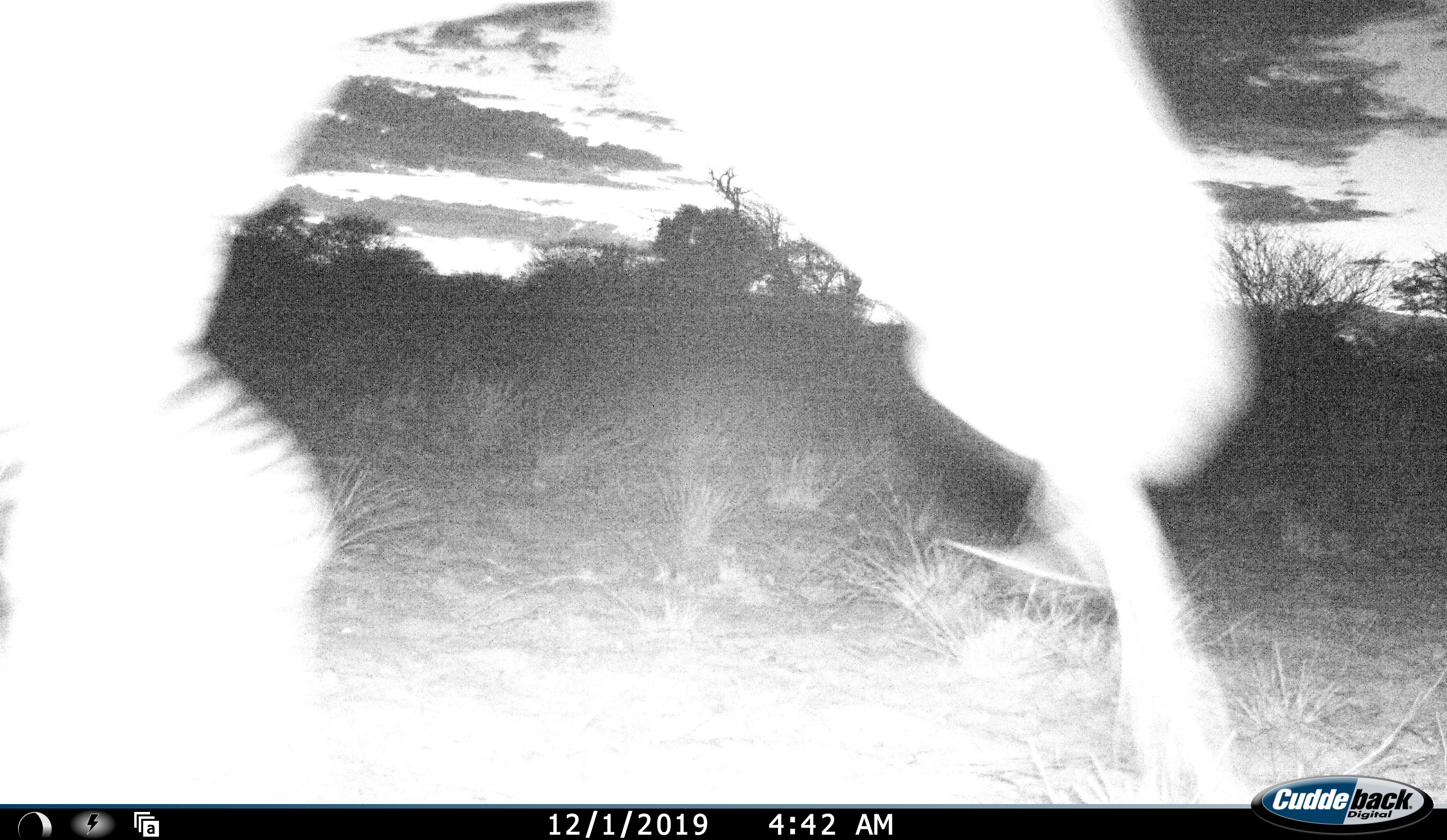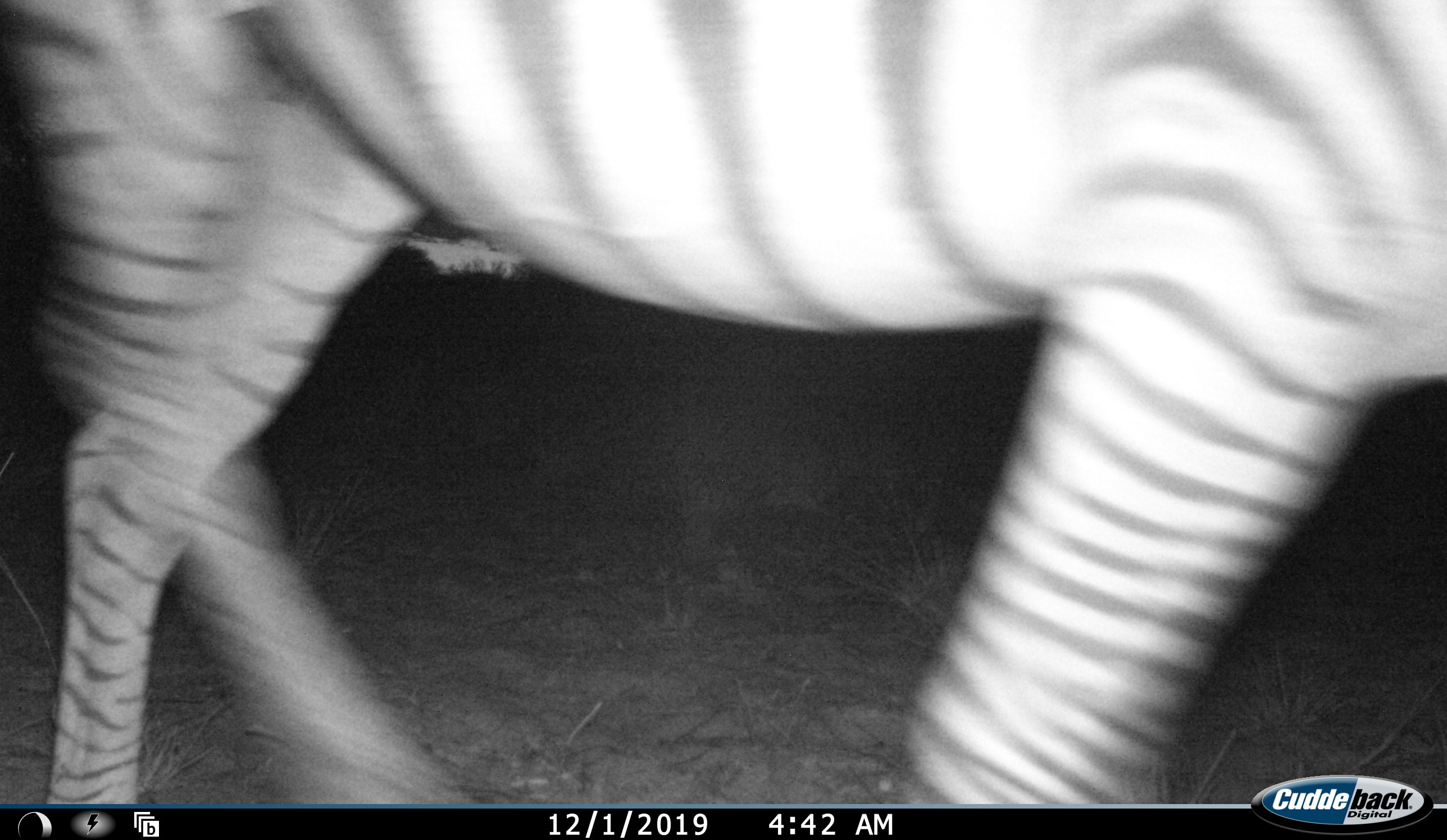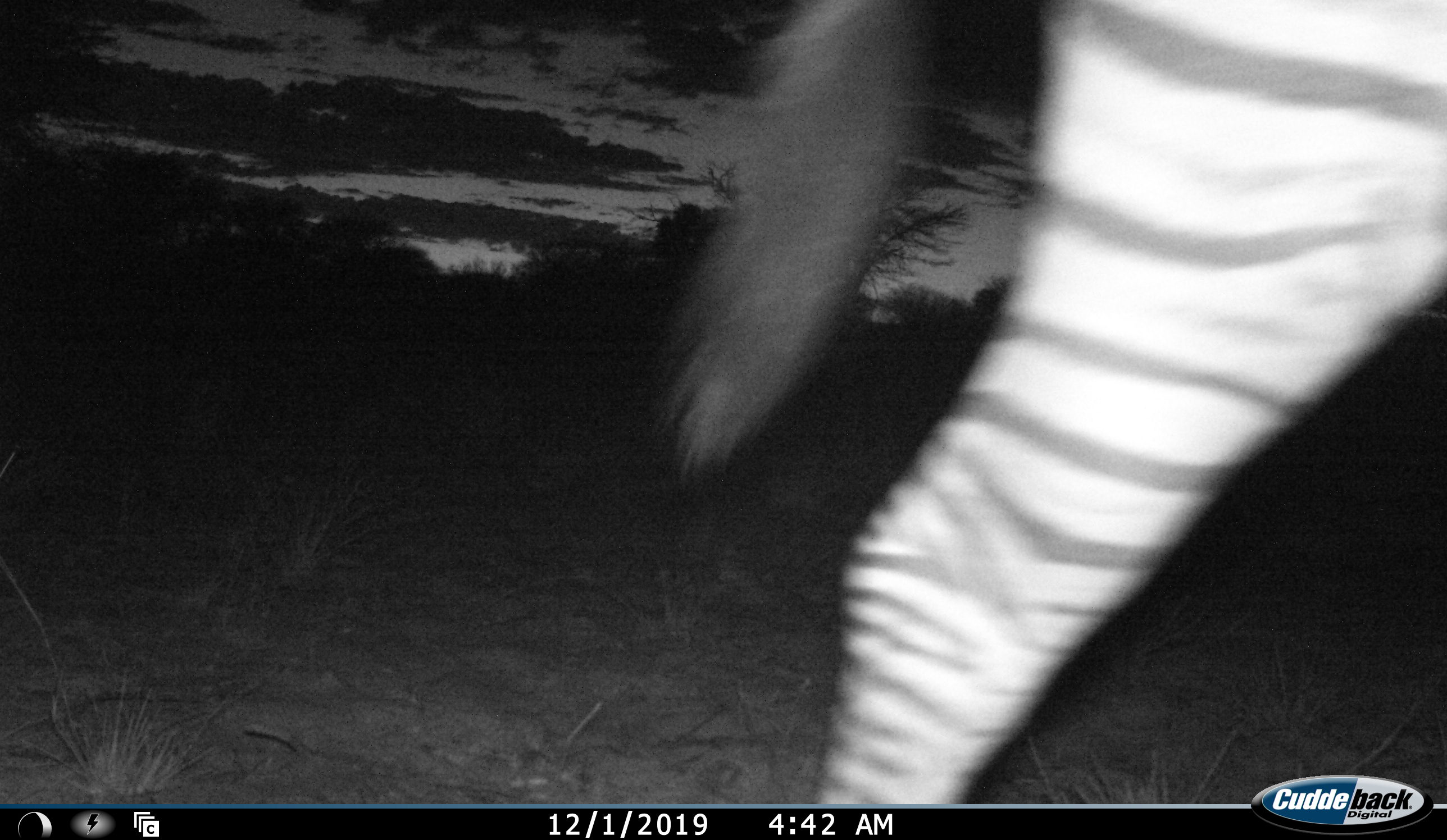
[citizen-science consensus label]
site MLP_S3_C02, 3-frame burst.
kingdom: Animalia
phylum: Chordata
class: Mammalia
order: Perissodactyla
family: Equidae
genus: Equus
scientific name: Equus quagga burchellii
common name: burchell's zebra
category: zebraburchells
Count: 1.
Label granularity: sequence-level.